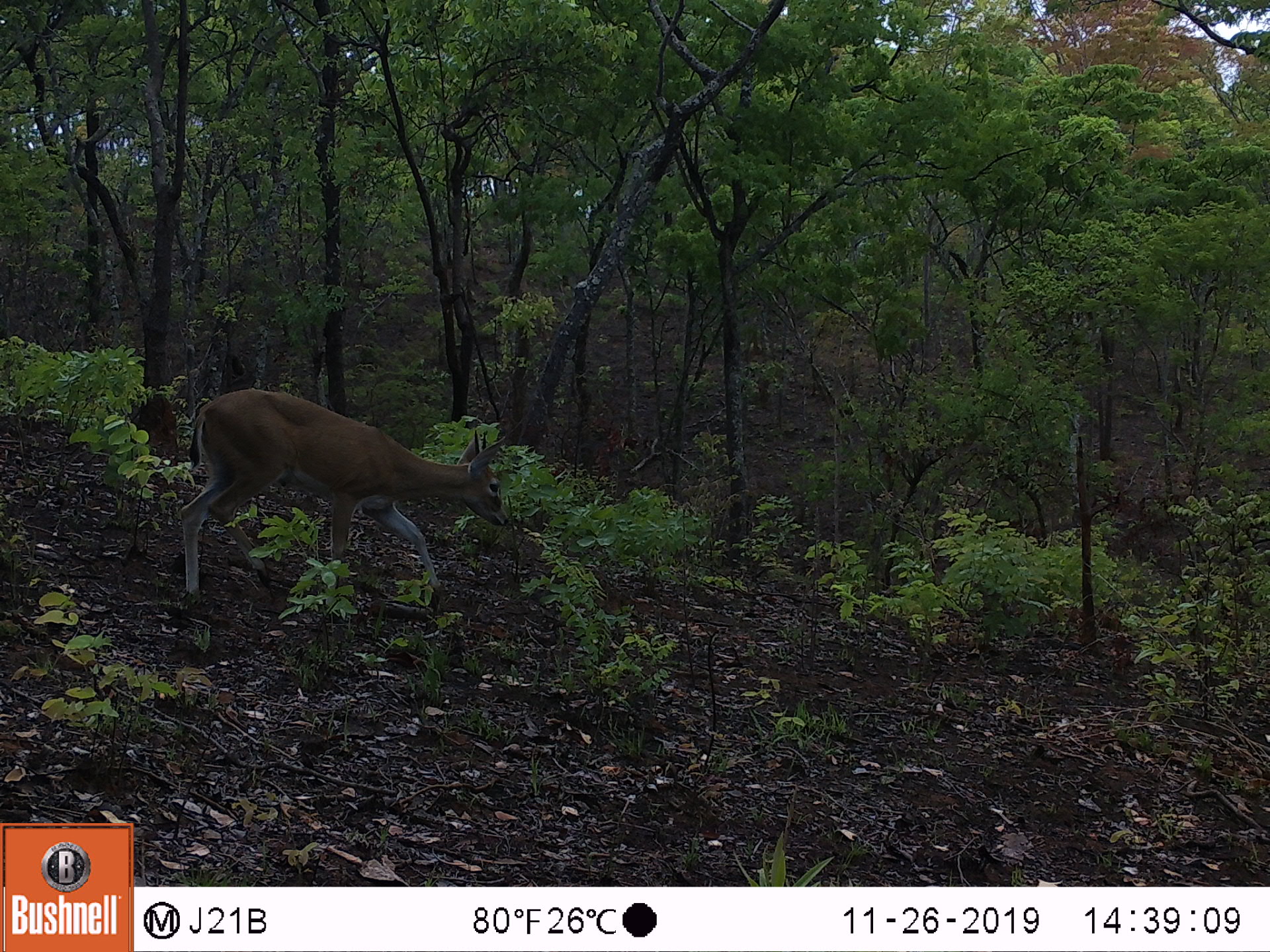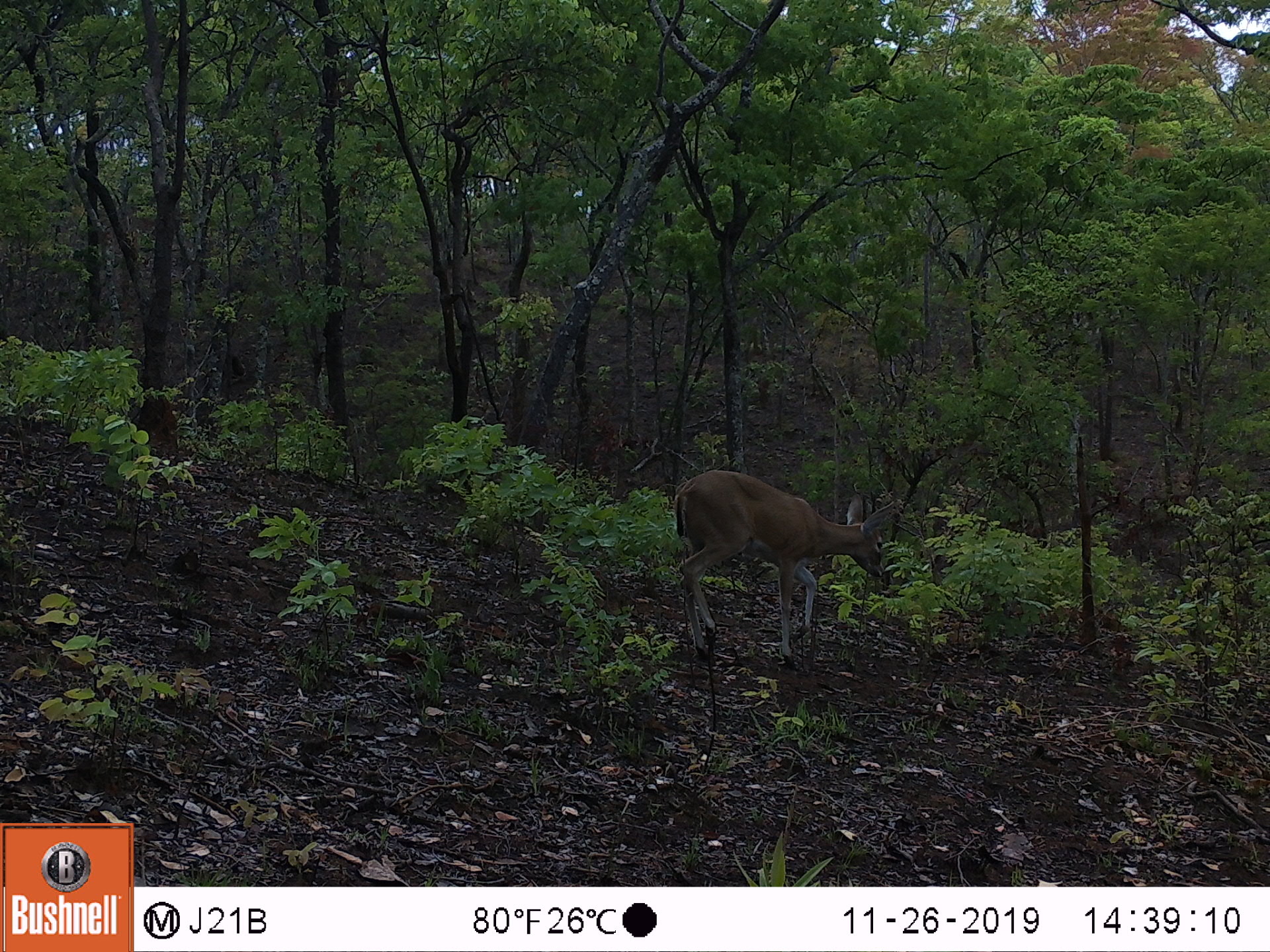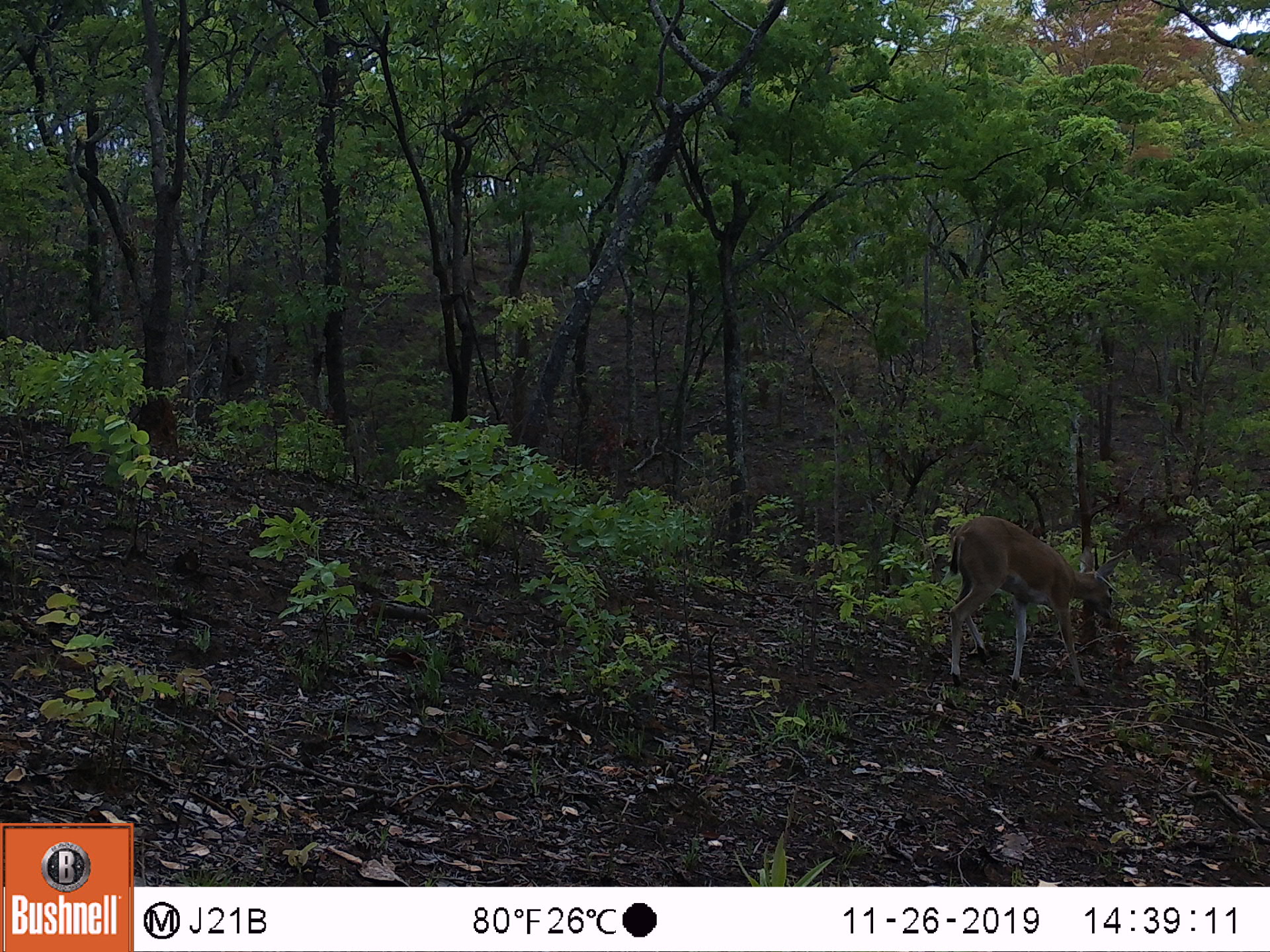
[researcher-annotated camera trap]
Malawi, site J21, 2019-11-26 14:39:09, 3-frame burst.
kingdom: Animalia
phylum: Chordata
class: Mammalia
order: Artiodactyla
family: Bovidae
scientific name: Antilopinae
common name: small antelope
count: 1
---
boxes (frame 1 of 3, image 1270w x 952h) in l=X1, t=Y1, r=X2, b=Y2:
small antelope: l=185, t=388, r=515, b=605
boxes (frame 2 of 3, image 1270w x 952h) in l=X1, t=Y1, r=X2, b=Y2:
small antelope: l=670, t=468, r=893, b=666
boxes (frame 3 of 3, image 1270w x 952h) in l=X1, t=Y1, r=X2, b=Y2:
small antelope: l=946, t=512, r=1121, b=692